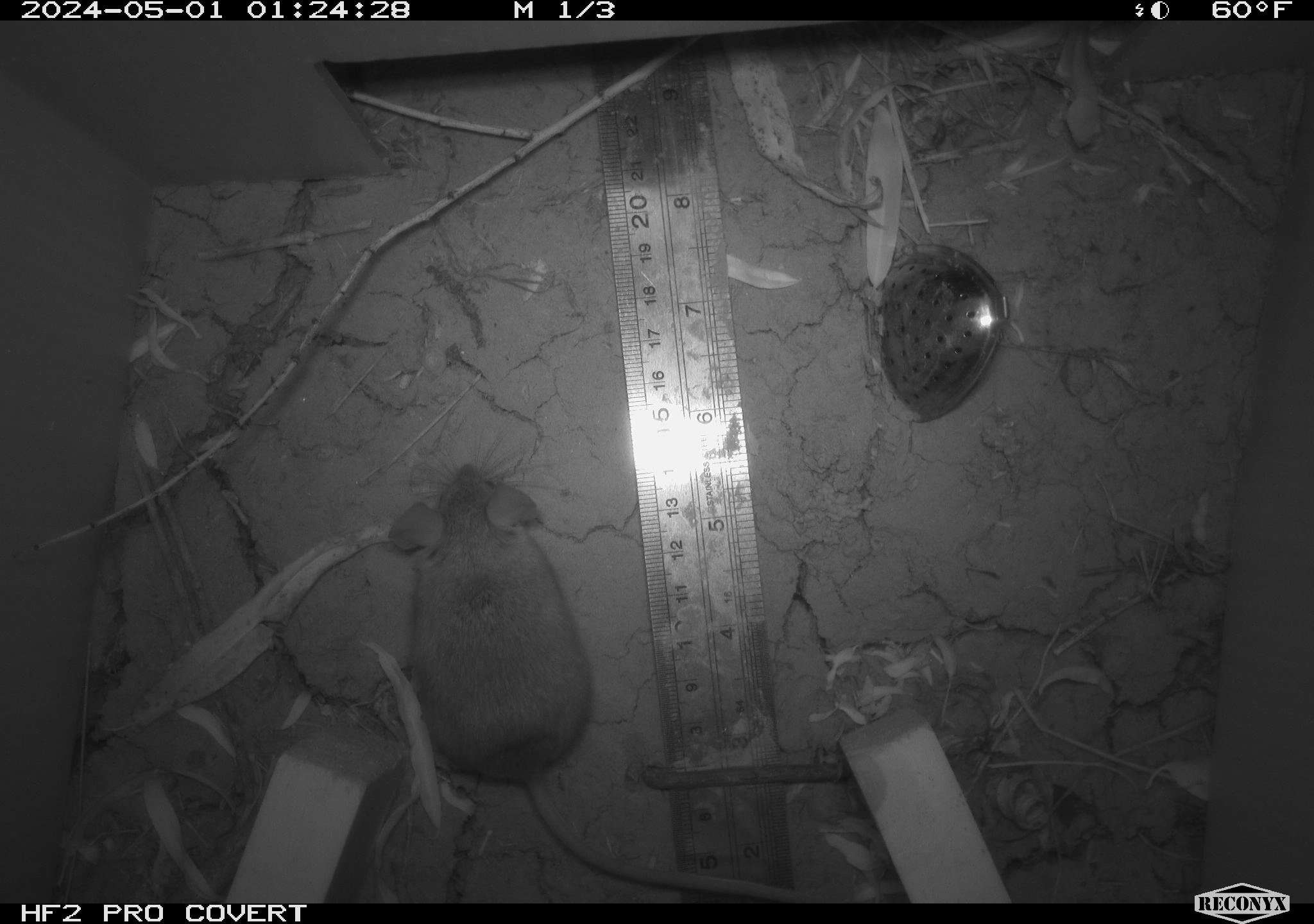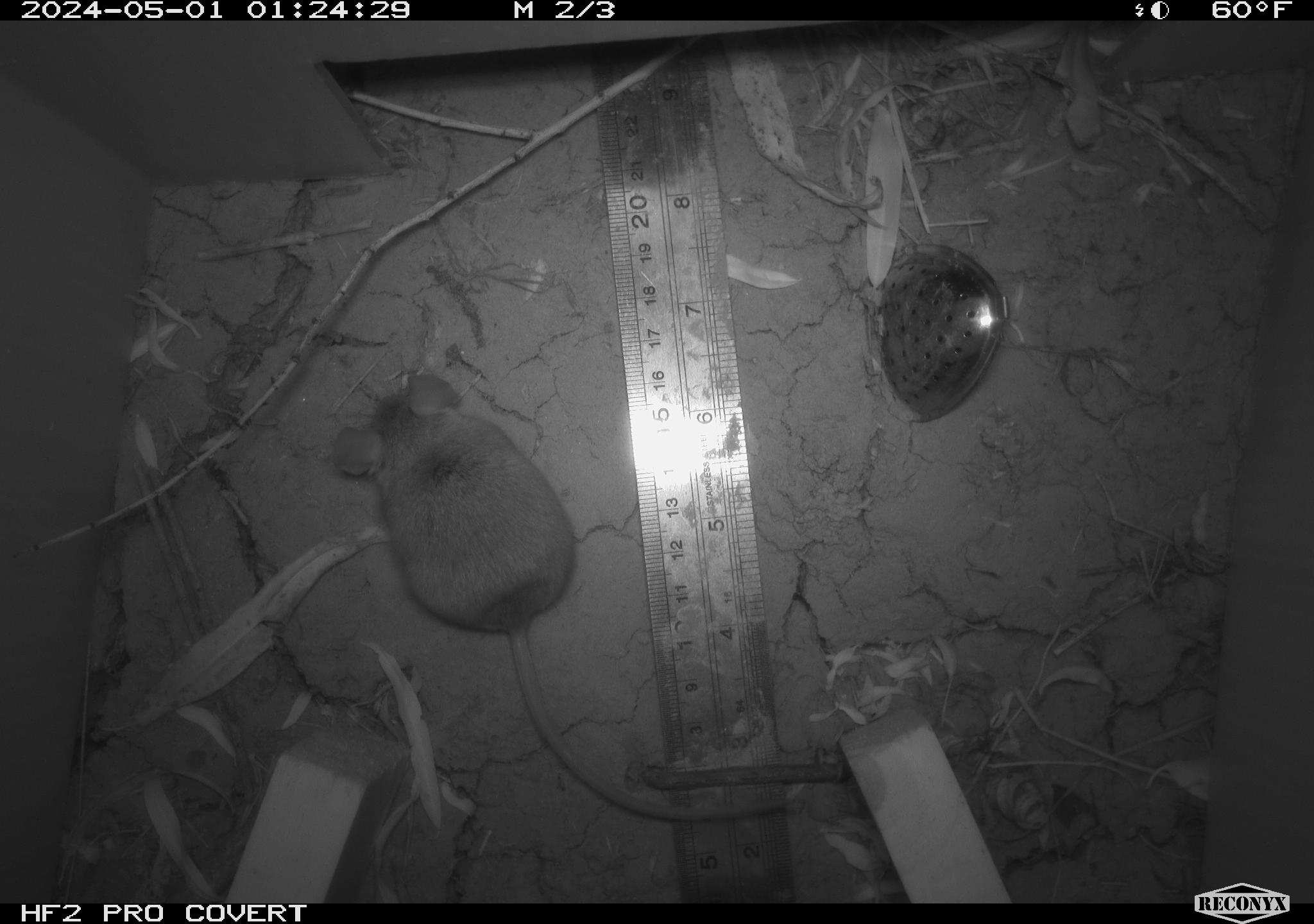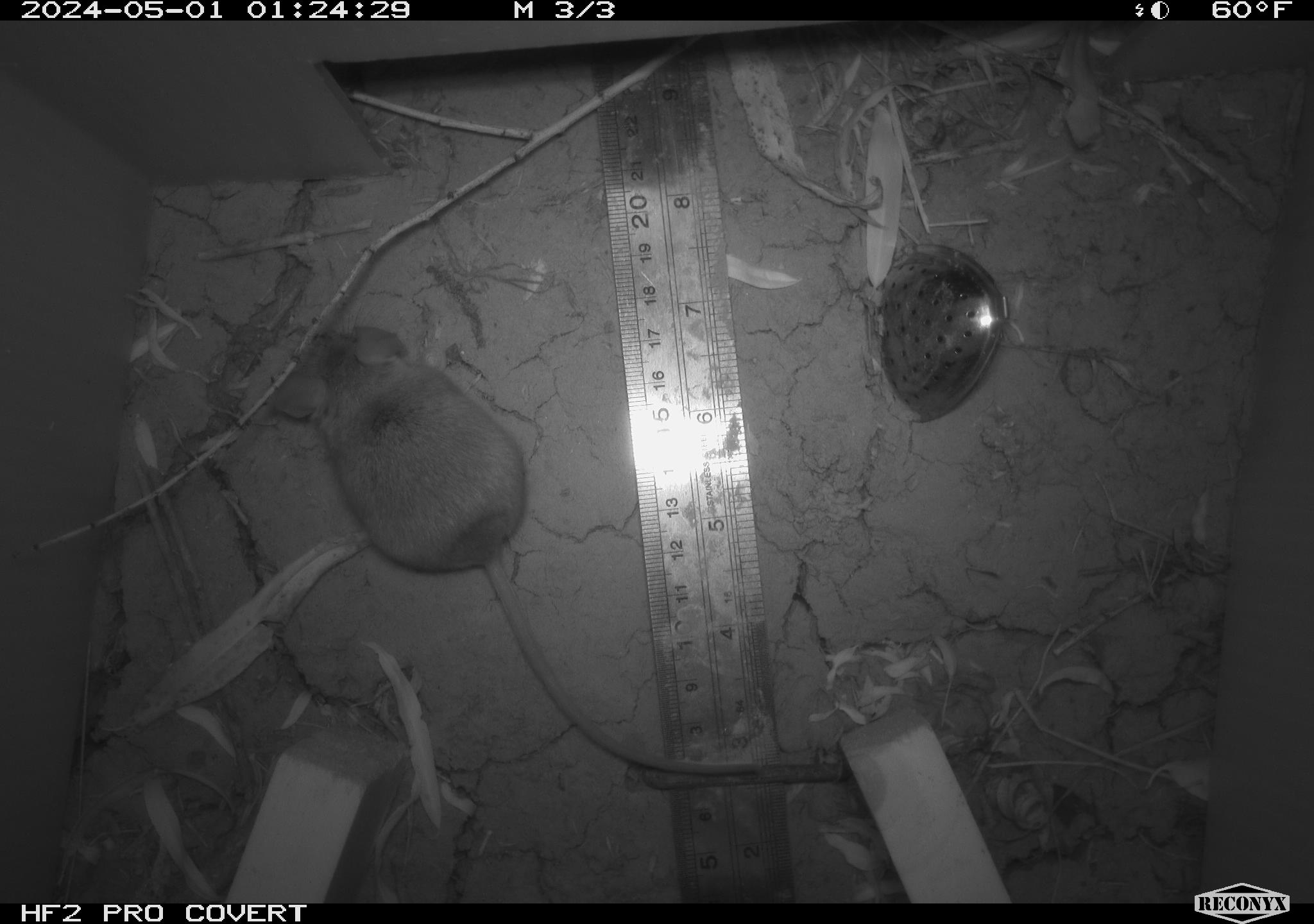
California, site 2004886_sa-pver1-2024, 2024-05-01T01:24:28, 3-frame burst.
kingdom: Animalia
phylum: Chordata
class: Mammalia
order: Rodentia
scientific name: Rodentia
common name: mouse species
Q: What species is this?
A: Mouse species (Rodentia).